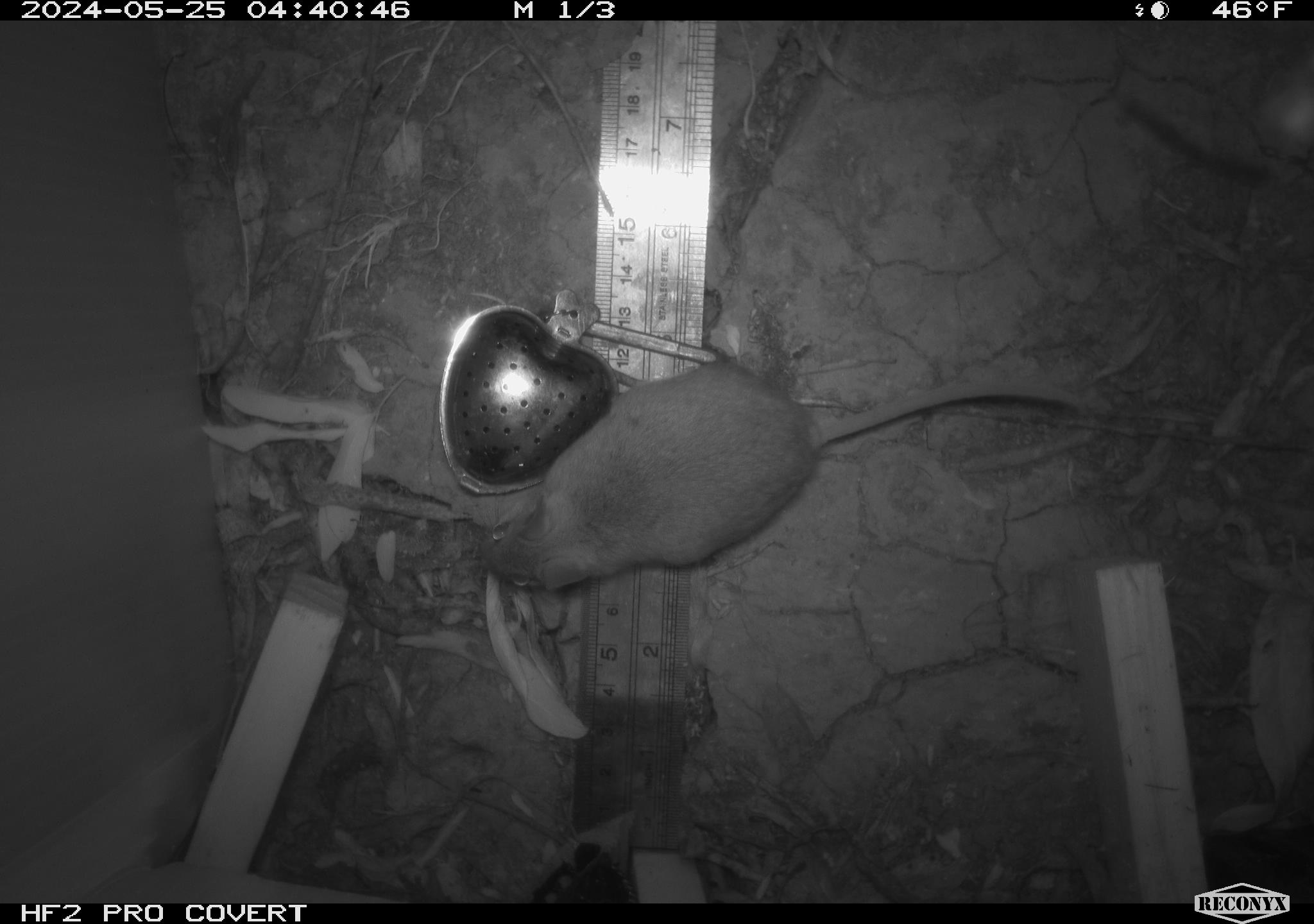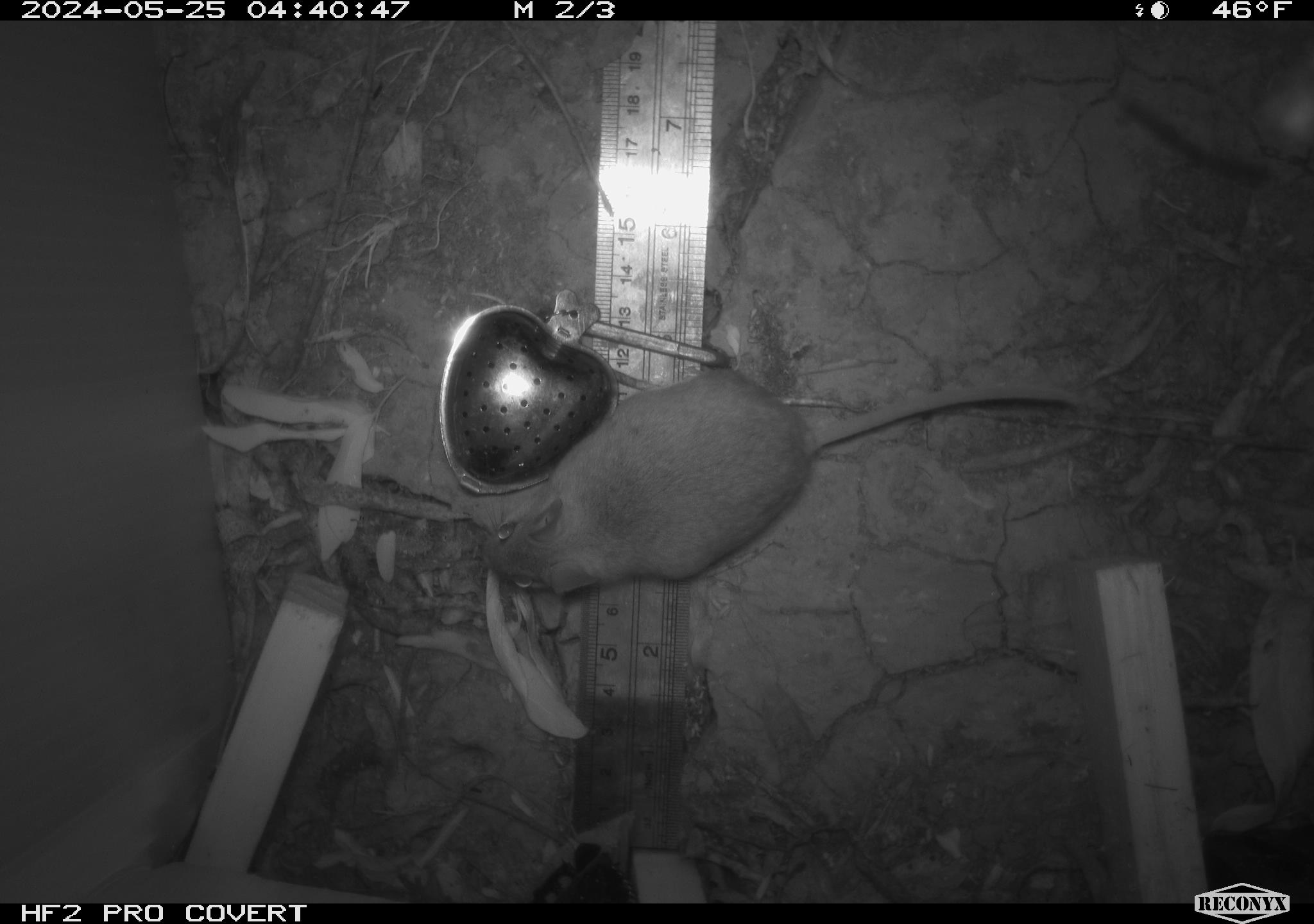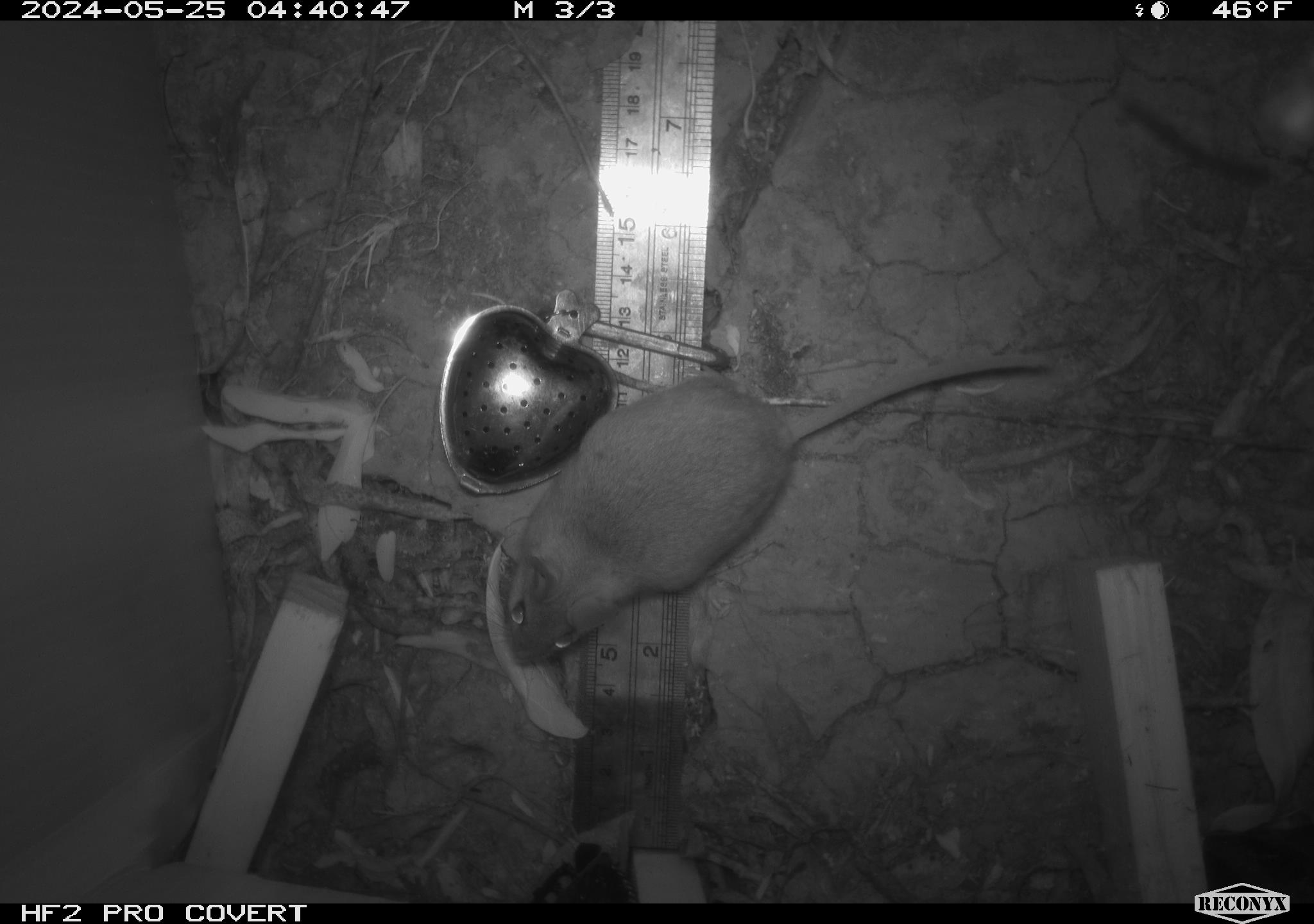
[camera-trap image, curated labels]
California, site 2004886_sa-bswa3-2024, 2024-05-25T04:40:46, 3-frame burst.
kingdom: Animalia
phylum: Chordata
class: Mammalia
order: Rodentia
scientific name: Rodentia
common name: mouse species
Mouse species (Rodentia).